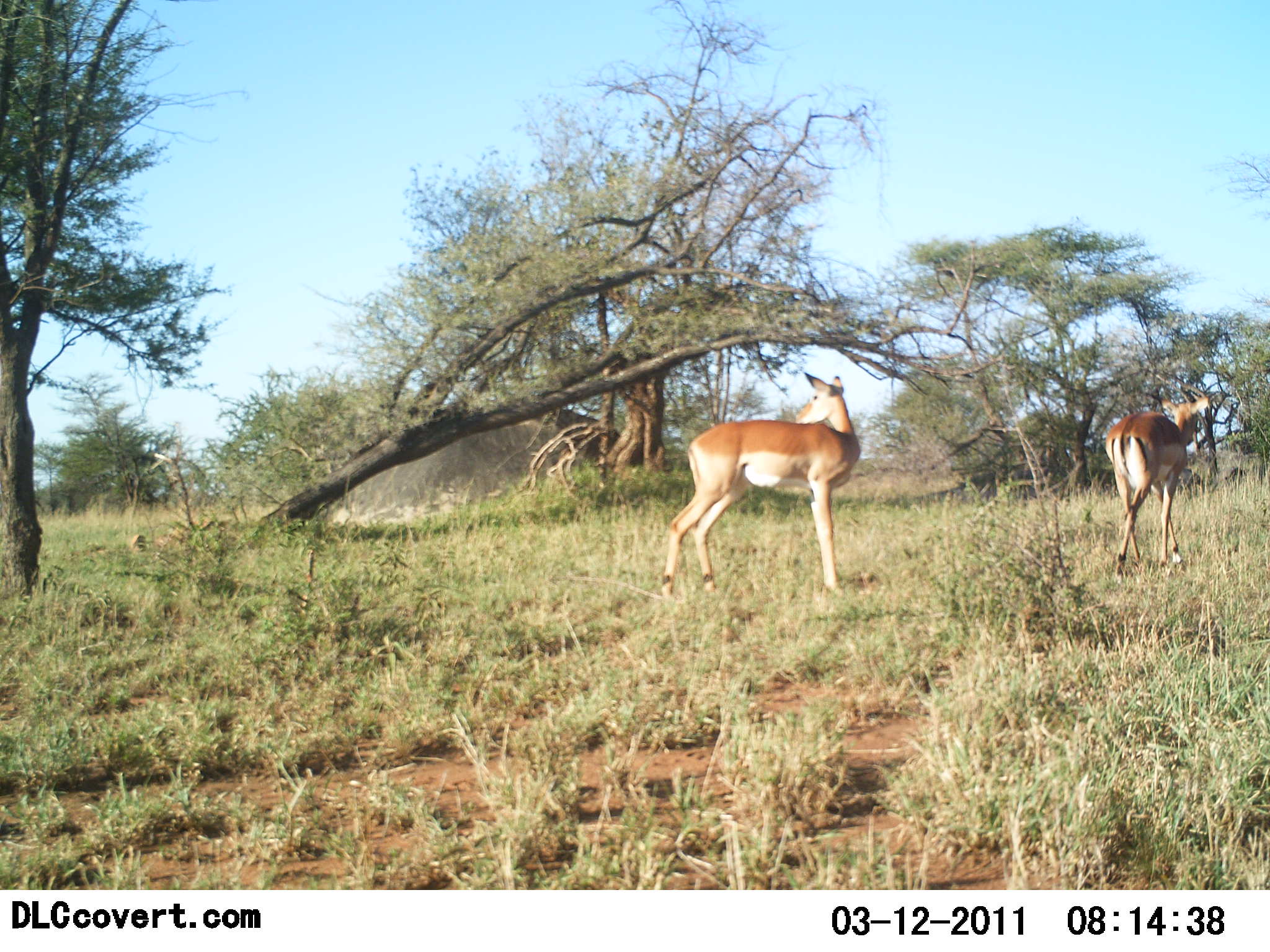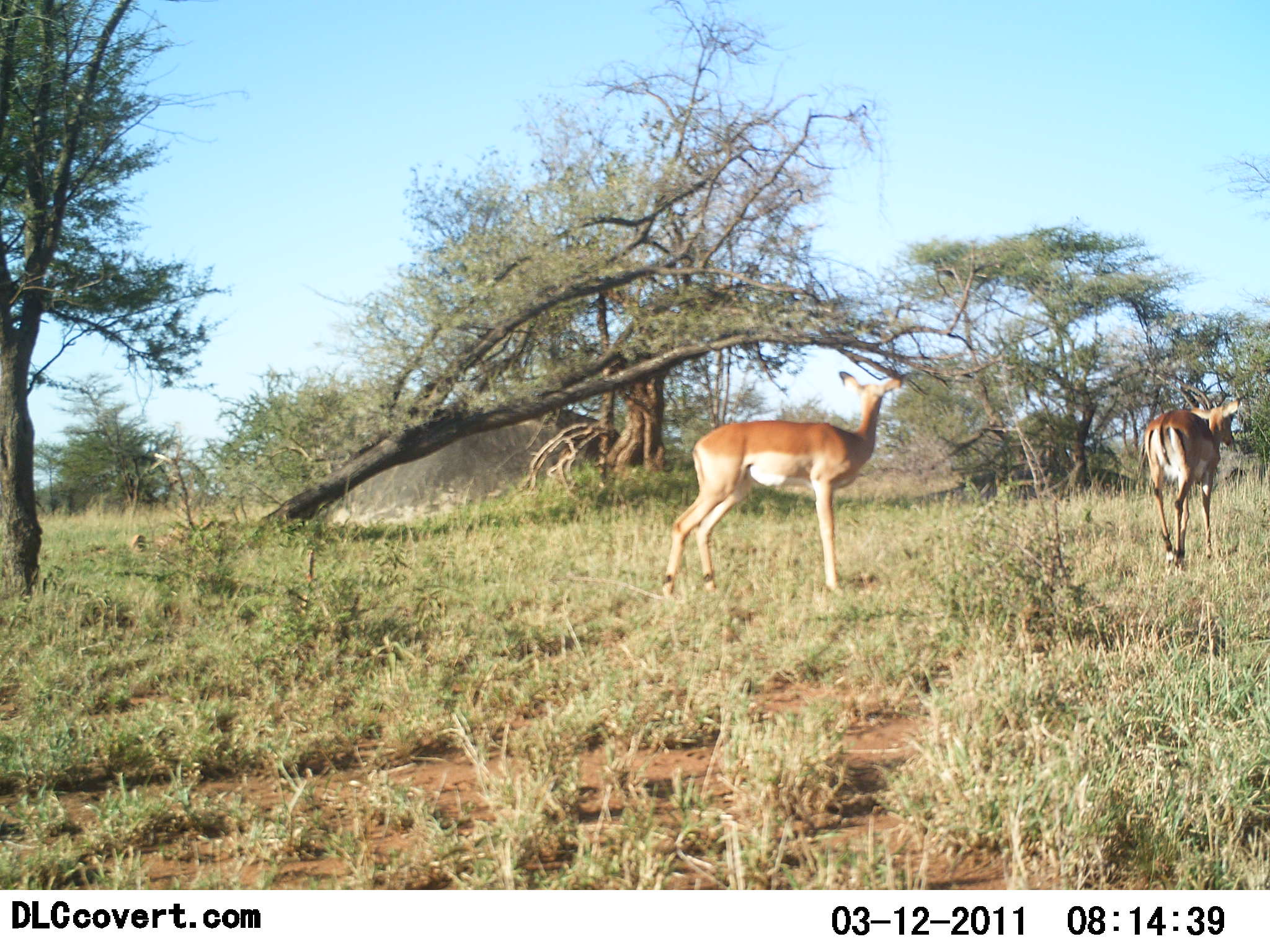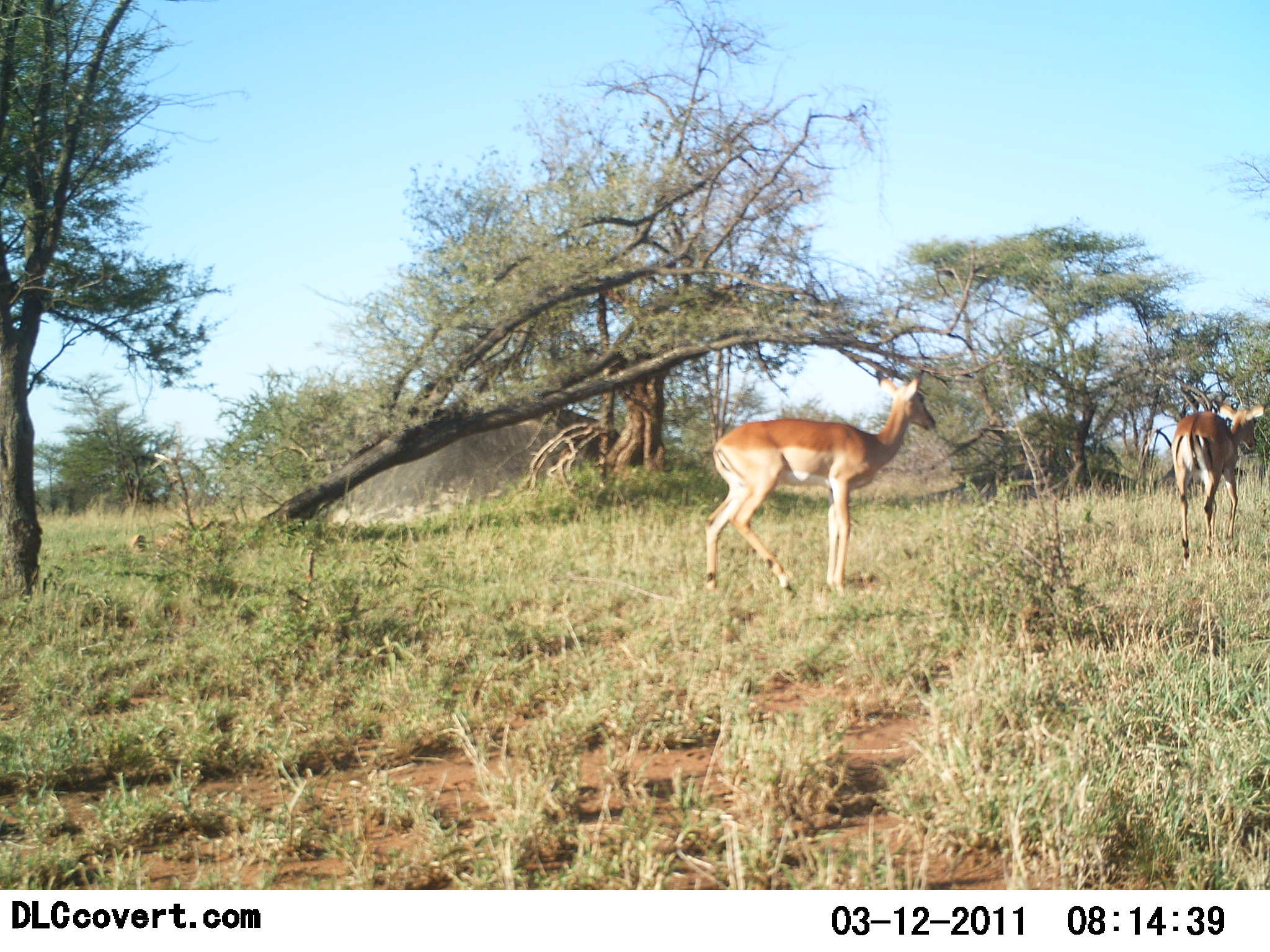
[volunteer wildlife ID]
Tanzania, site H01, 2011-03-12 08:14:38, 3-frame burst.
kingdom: Animalia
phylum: Chordata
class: Mammalia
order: Artiodactyla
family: Bovidae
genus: Nanger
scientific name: Nanger granti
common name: grant's gazelle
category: gazellegrants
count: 2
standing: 27%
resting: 0%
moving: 91%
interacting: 0%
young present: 0%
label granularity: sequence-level